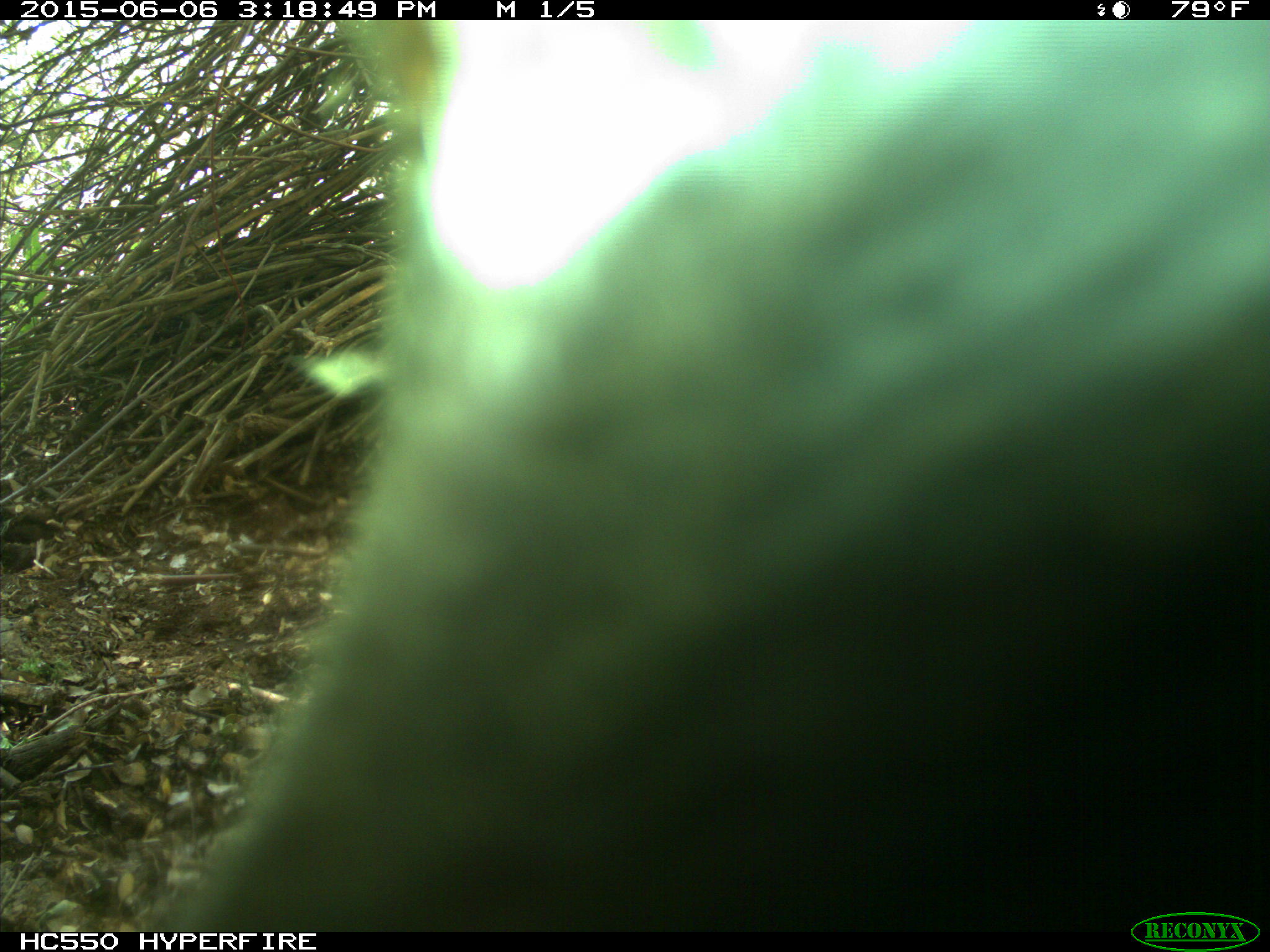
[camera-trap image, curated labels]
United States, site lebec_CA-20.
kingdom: Animalia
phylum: Chordata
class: Mammalia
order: Artiodactyla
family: Bovidae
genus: Bos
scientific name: Bos taurus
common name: domestic cow